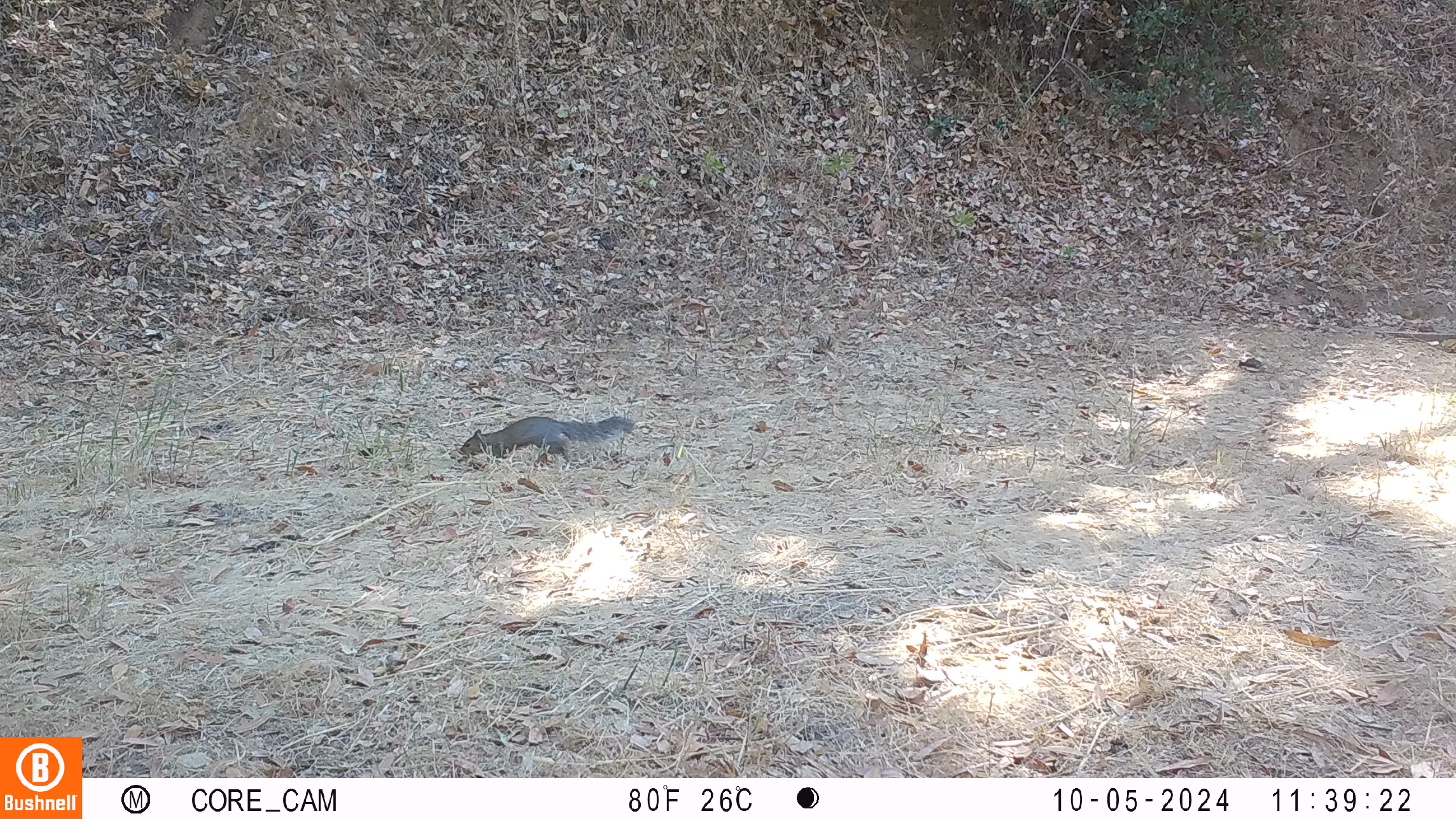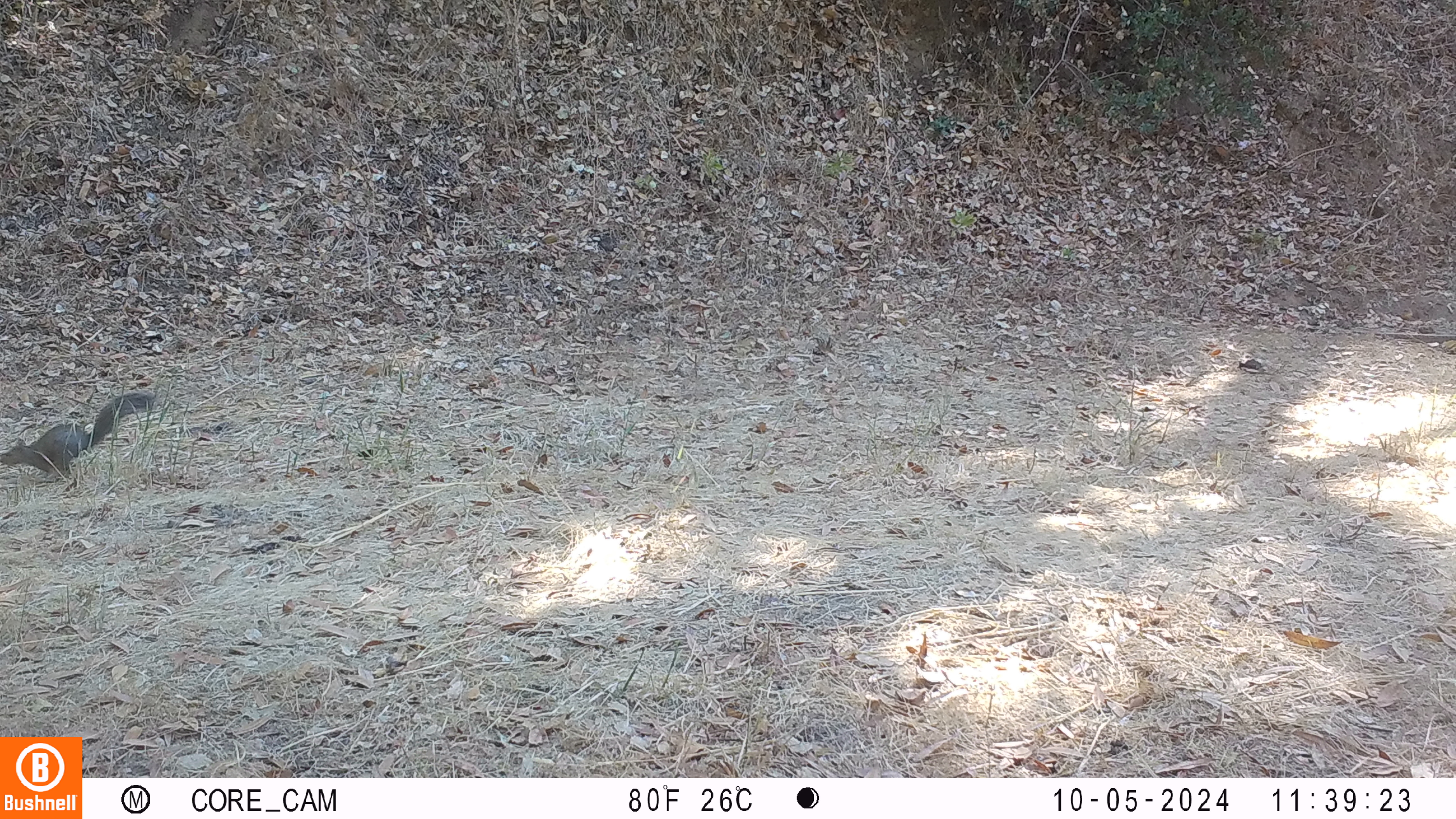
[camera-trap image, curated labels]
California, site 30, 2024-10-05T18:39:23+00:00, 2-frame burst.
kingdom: Animalia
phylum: Chordata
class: Mammalia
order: Rodentia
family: Sciuridae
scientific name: Sciuridae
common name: squirrel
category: unknown squirrel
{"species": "unknown squirrel (squirrel) (Sciuridae)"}